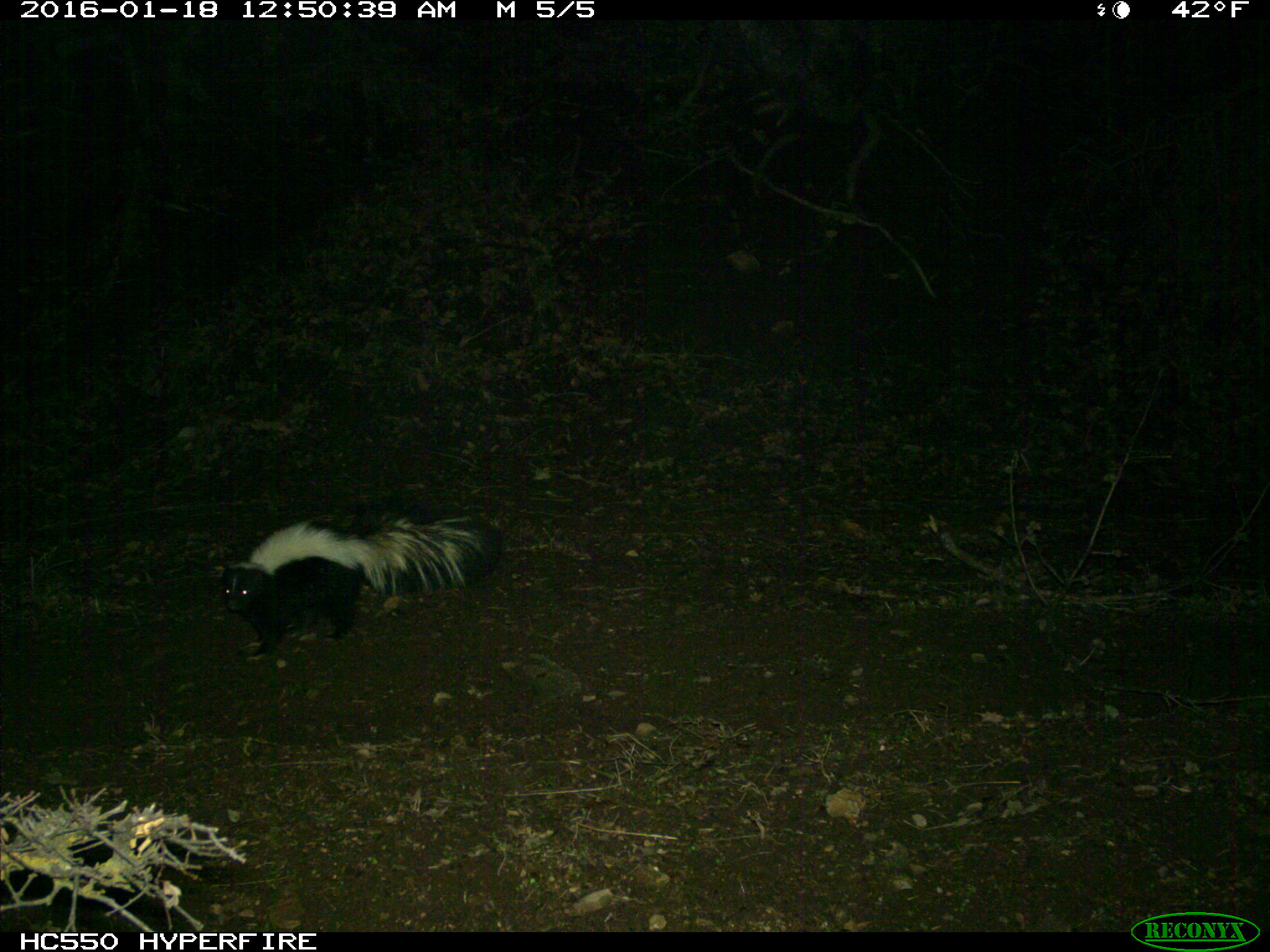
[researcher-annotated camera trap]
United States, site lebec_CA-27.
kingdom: Animalia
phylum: Chordata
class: Mammalia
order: Carnivora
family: Mephitidae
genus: Mephitis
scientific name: Mephitis mephitis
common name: striped skunk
Mephitis mephitis (striped skunk).